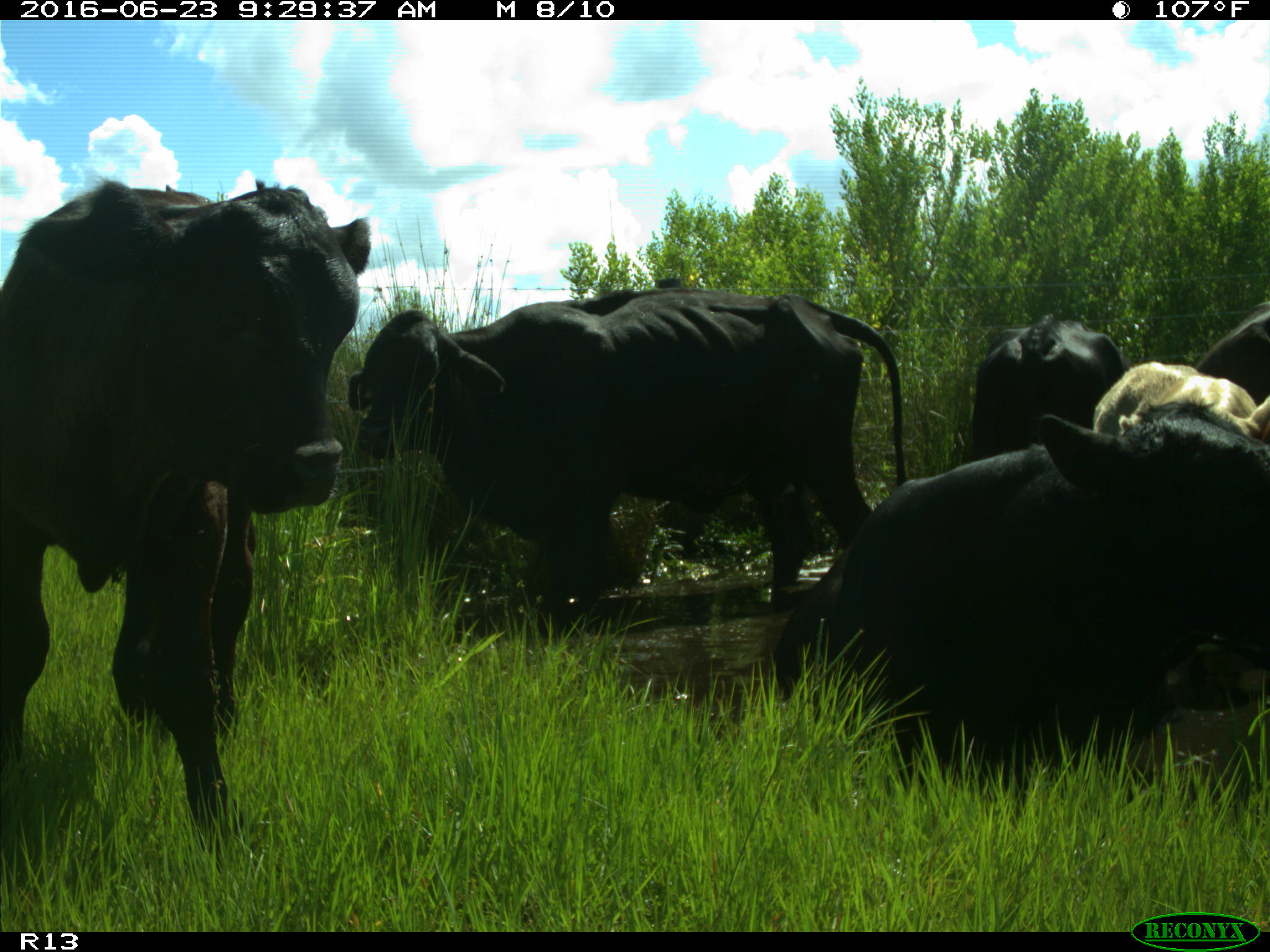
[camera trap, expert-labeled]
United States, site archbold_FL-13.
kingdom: Animalia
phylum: Chordata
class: Mammalia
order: Artiodactyla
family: Bovidae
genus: Bos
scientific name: Bos taurus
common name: domestic cow